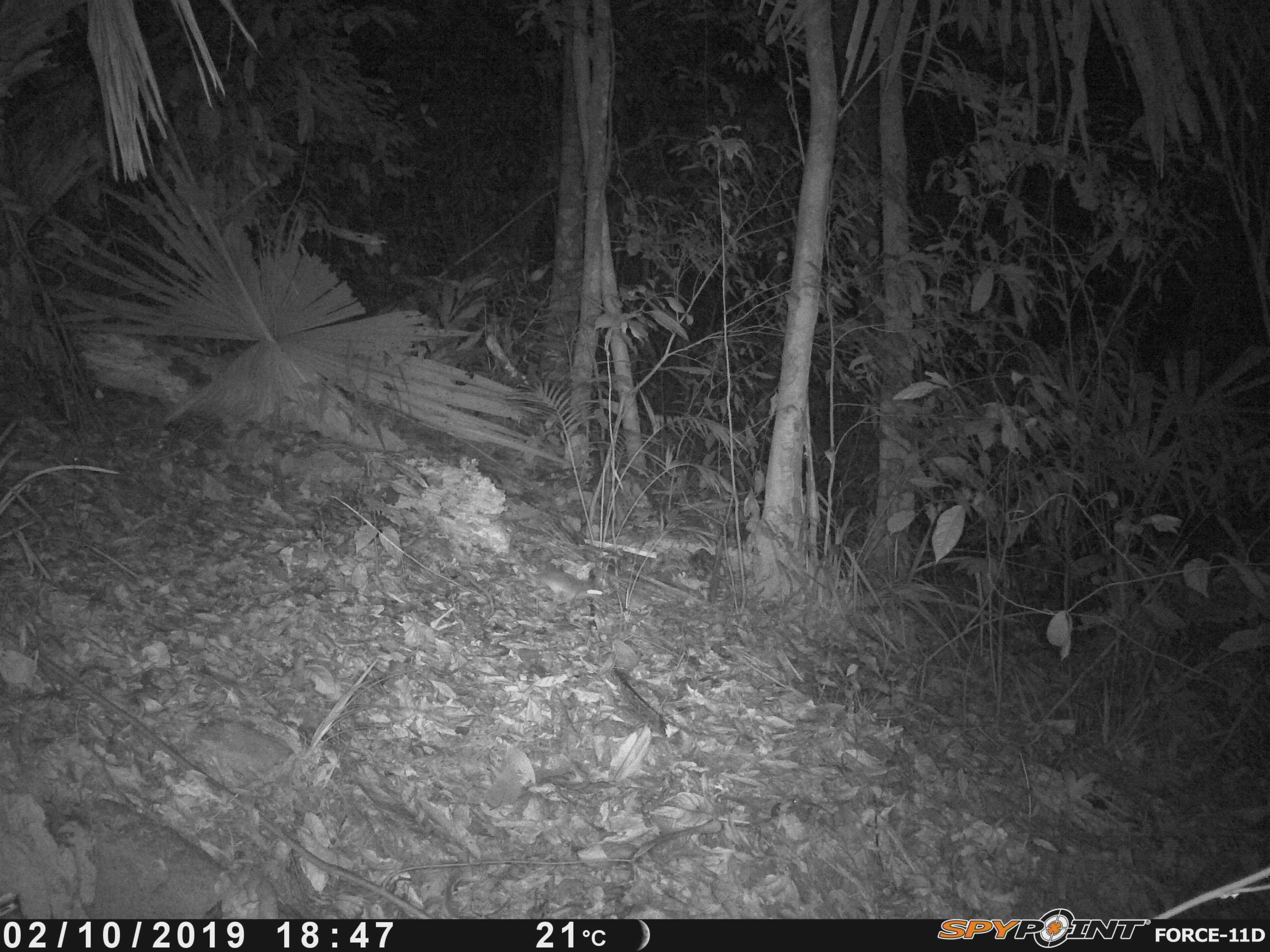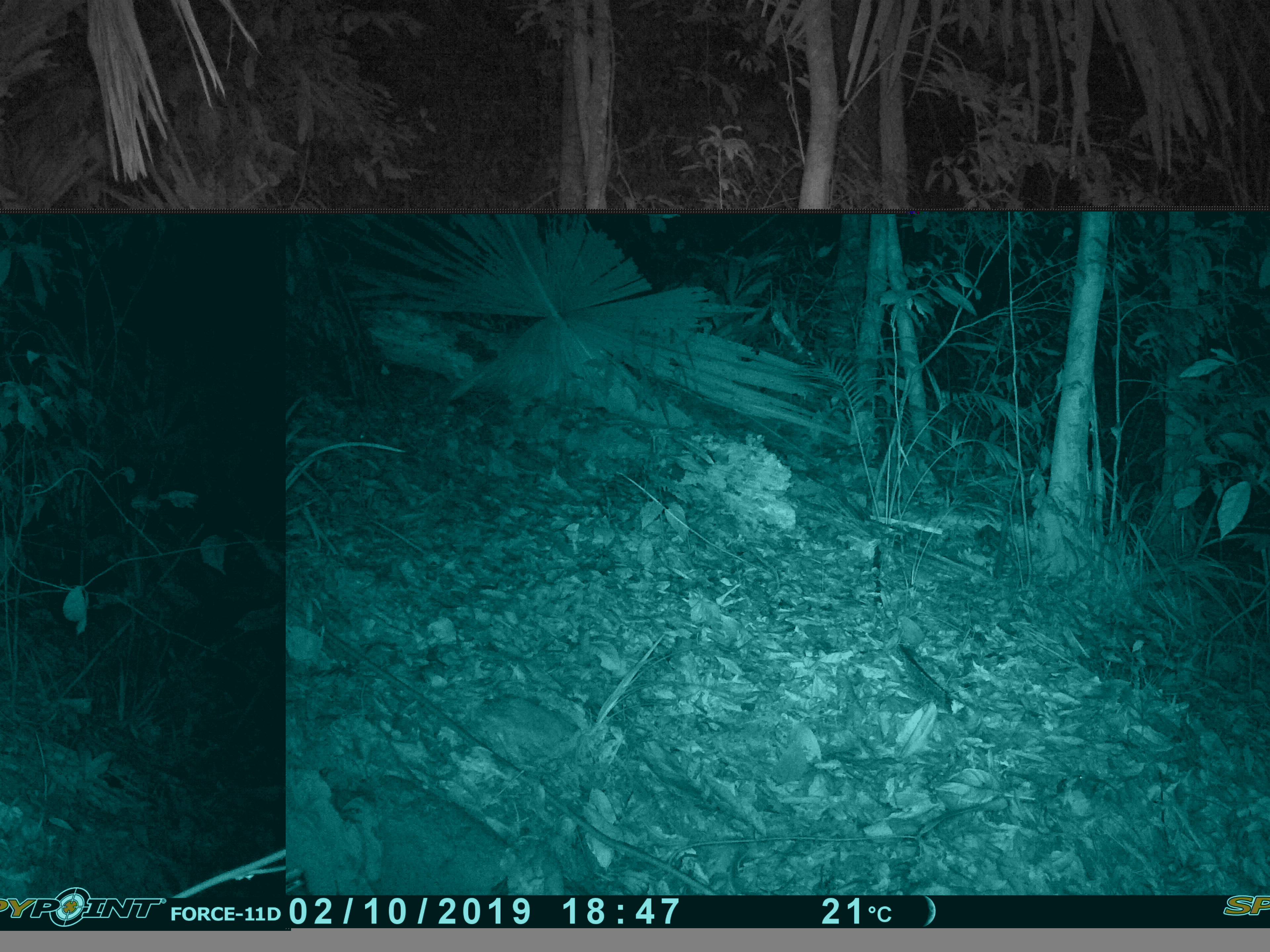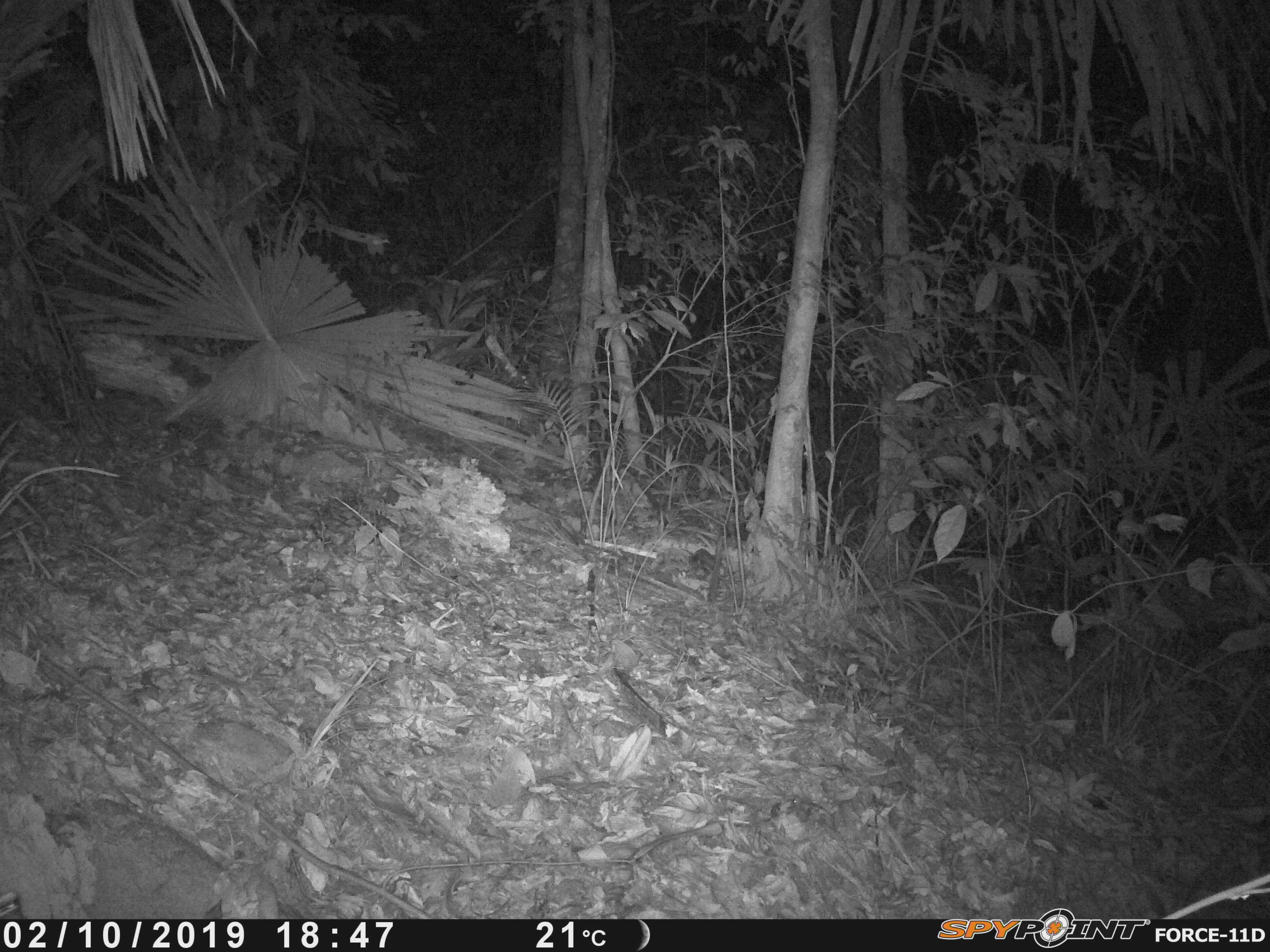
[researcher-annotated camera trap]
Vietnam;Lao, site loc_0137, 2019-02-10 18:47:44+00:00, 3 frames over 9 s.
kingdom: Animalia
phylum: Chordata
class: Mammalia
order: Rodentia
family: Muridae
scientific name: Muridae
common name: old-world mice and rats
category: unidentified murid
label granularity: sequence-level